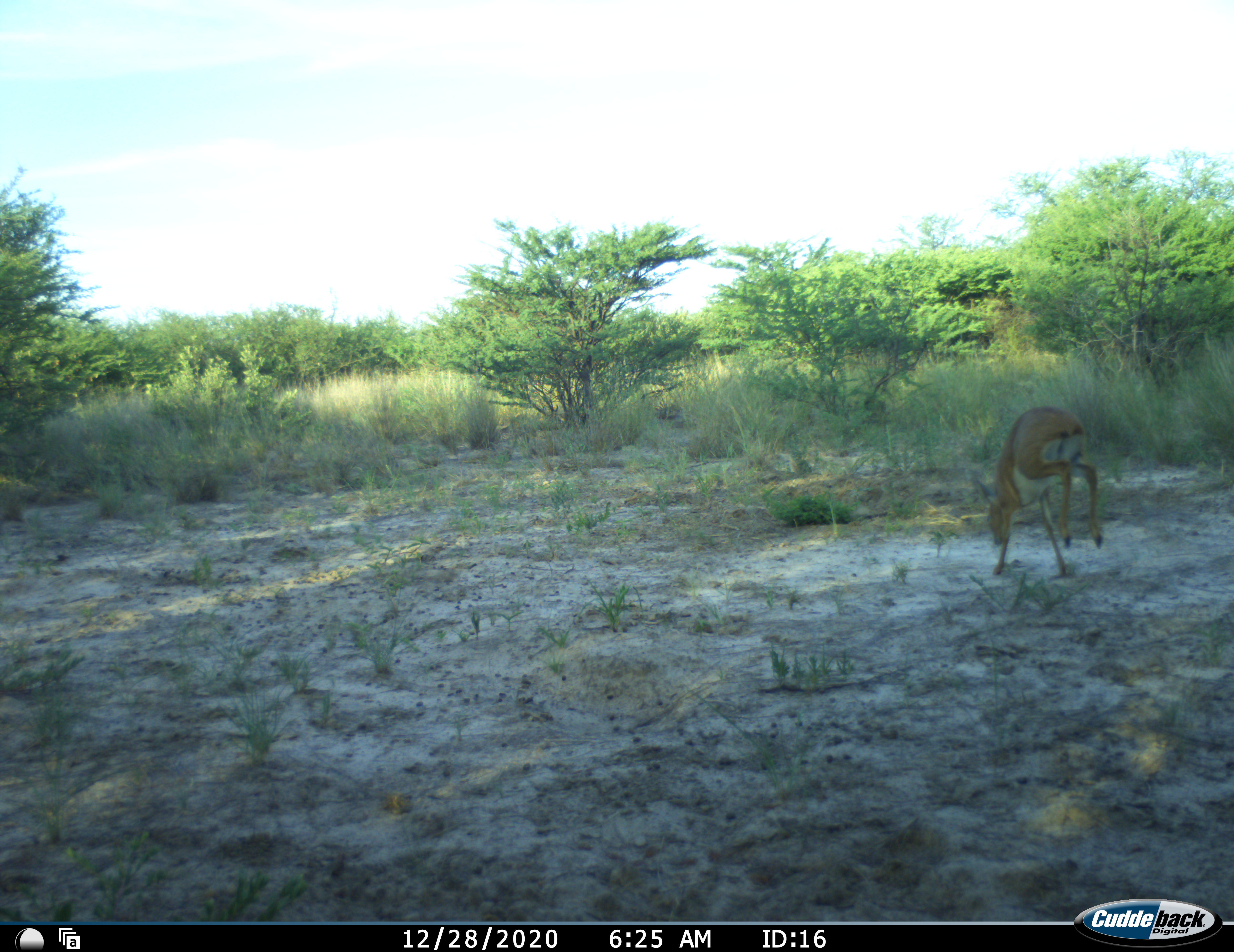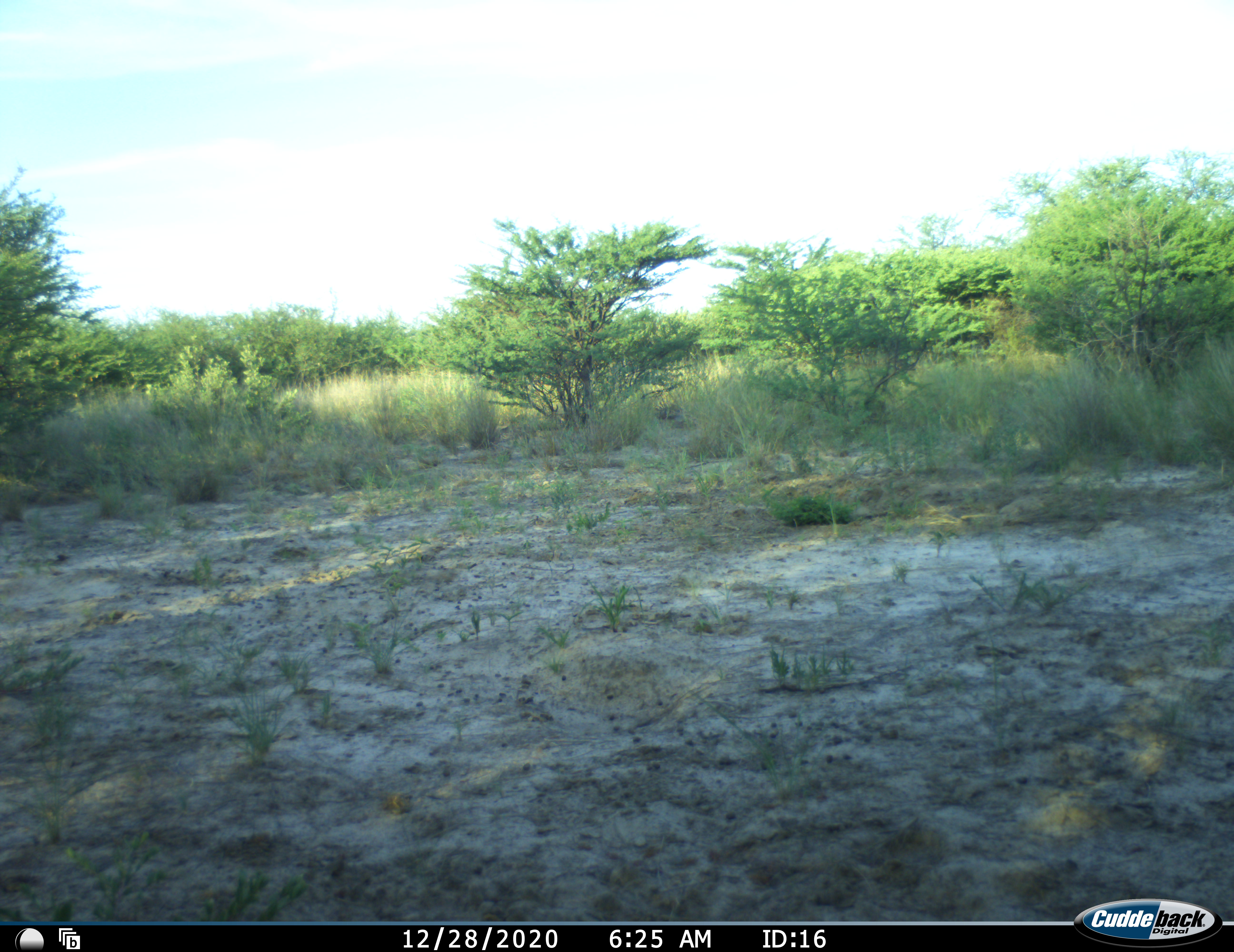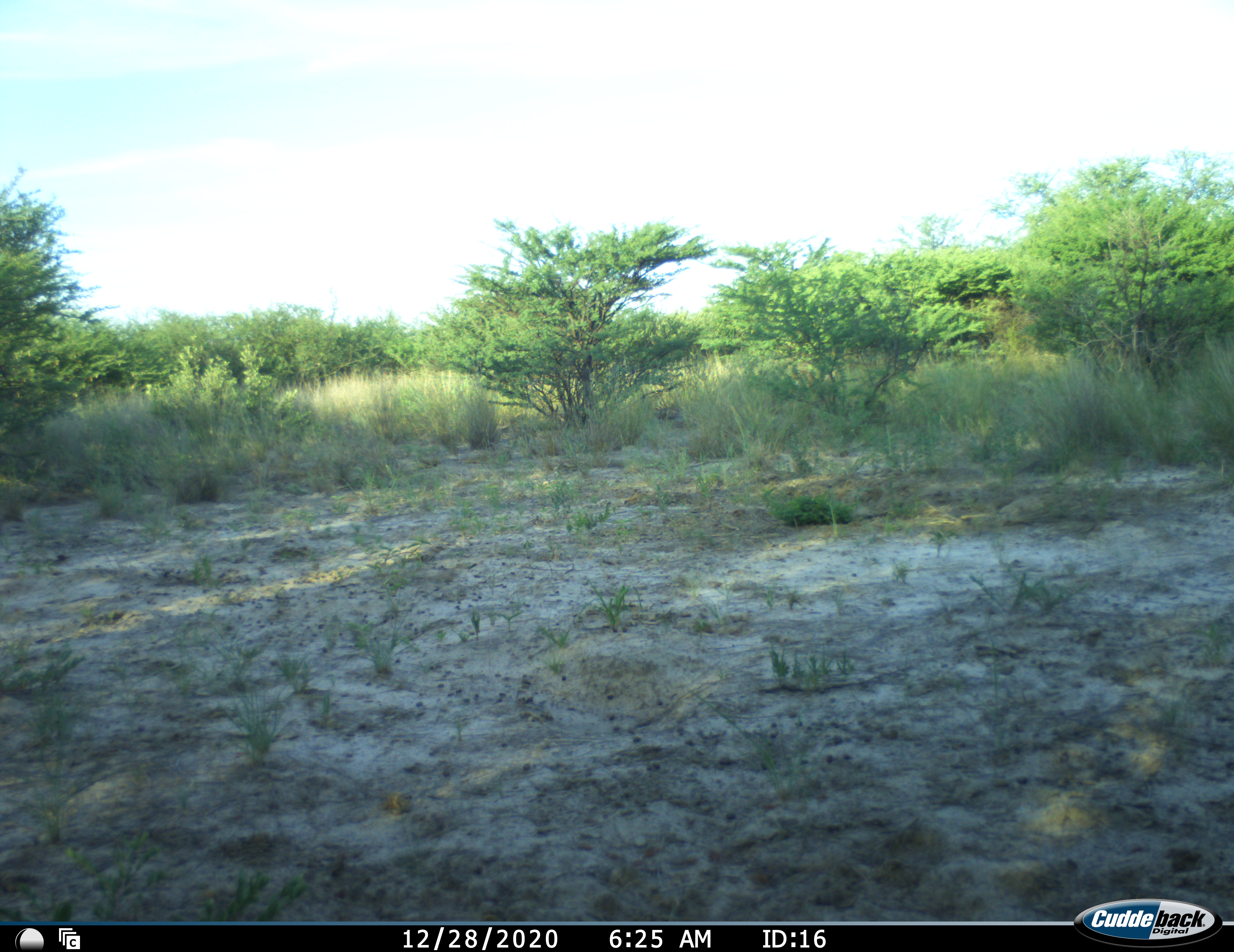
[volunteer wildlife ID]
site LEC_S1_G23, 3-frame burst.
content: unidentified animal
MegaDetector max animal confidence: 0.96